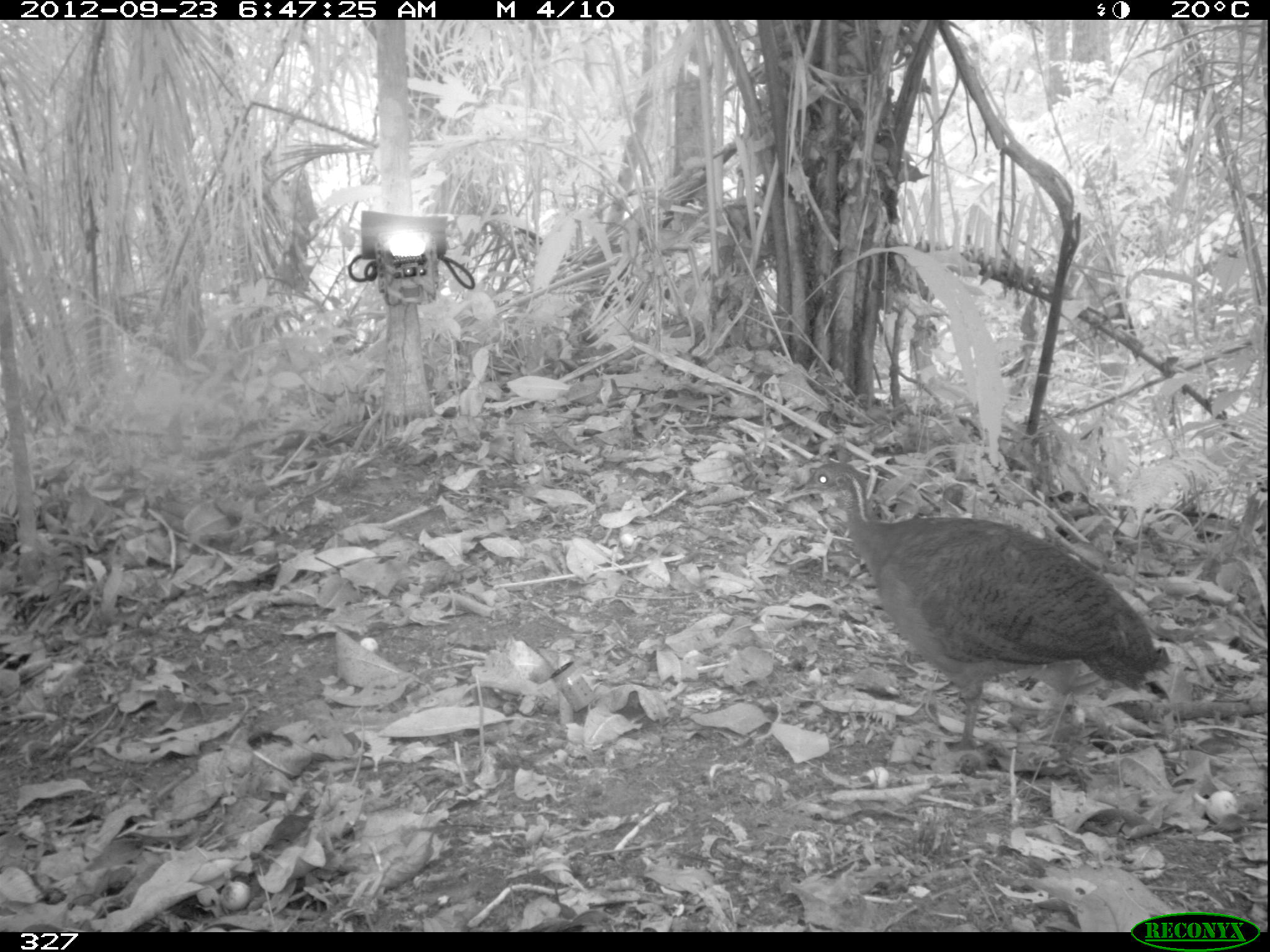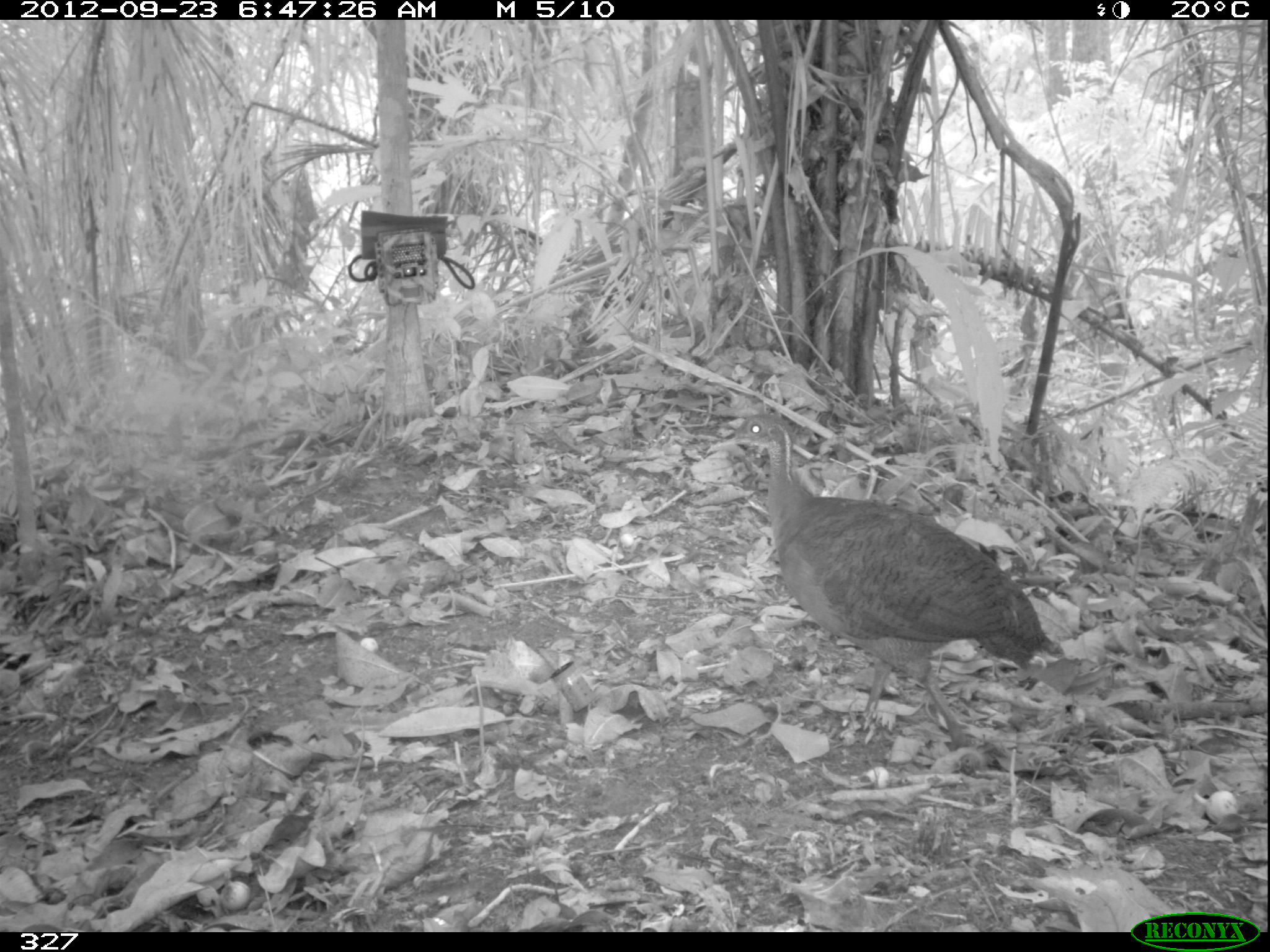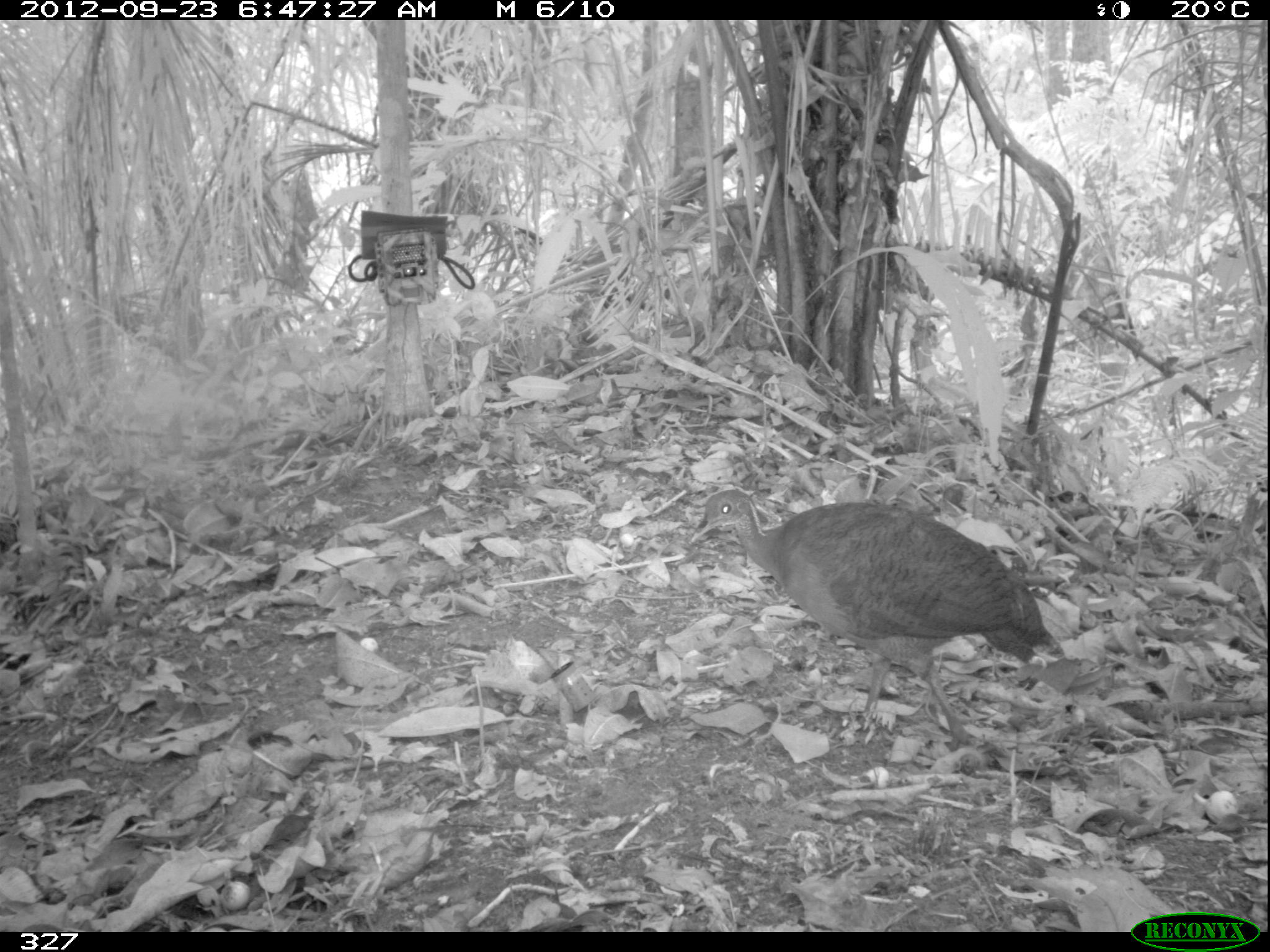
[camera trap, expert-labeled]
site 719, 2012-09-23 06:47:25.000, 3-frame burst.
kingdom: Animalia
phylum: Chordata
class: Aves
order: Galliformes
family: Phasianidae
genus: Alectoris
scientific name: Alectoris rufa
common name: red-legged partridge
Alectoris rufa (red-legged partridge).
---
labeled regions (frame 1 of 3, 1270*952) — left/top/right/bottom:
alectoris rufa: 782/458/1168/752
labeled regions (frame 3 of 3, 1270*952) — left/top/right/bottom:
alectoris rufa: 688/484/1065/747